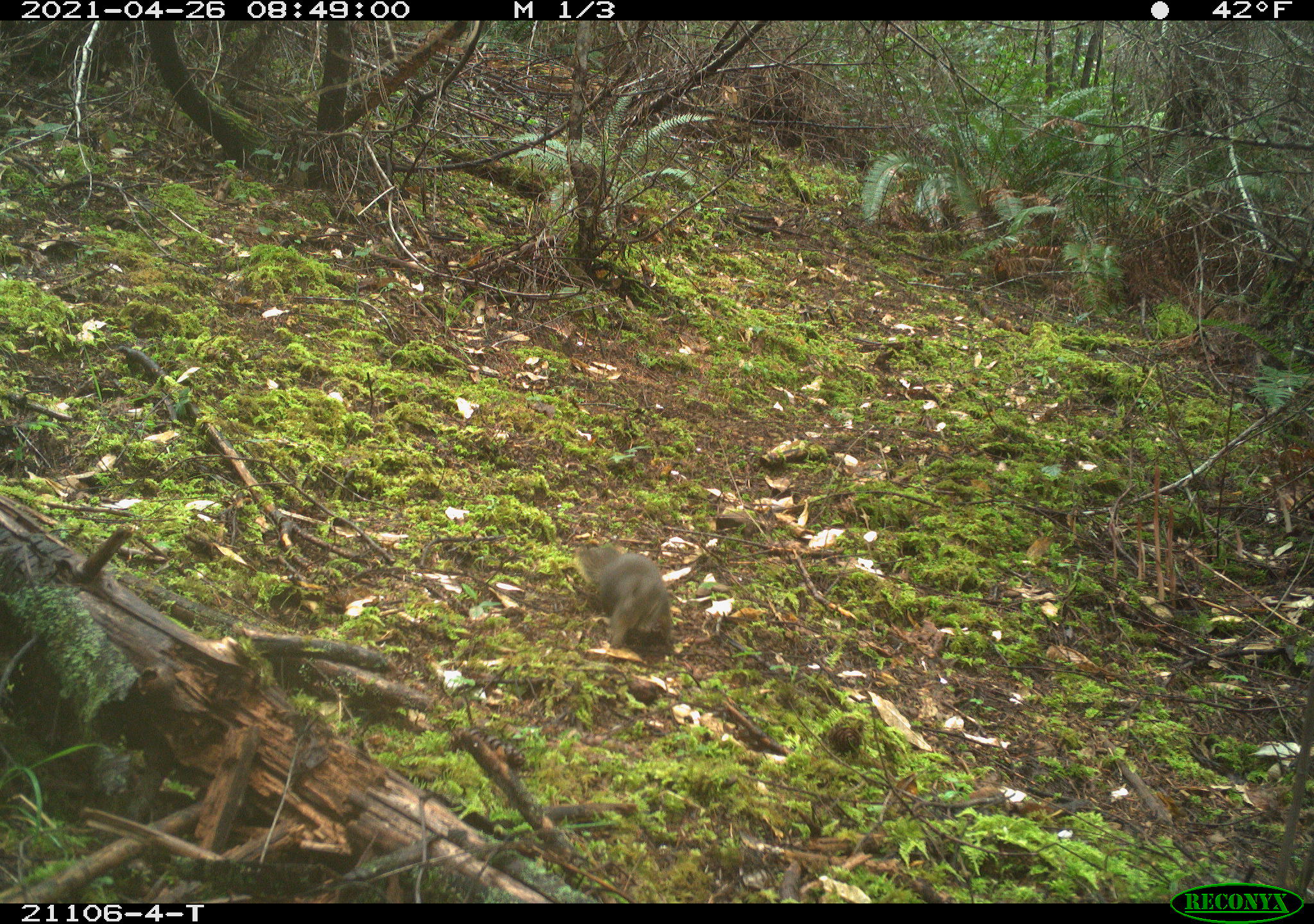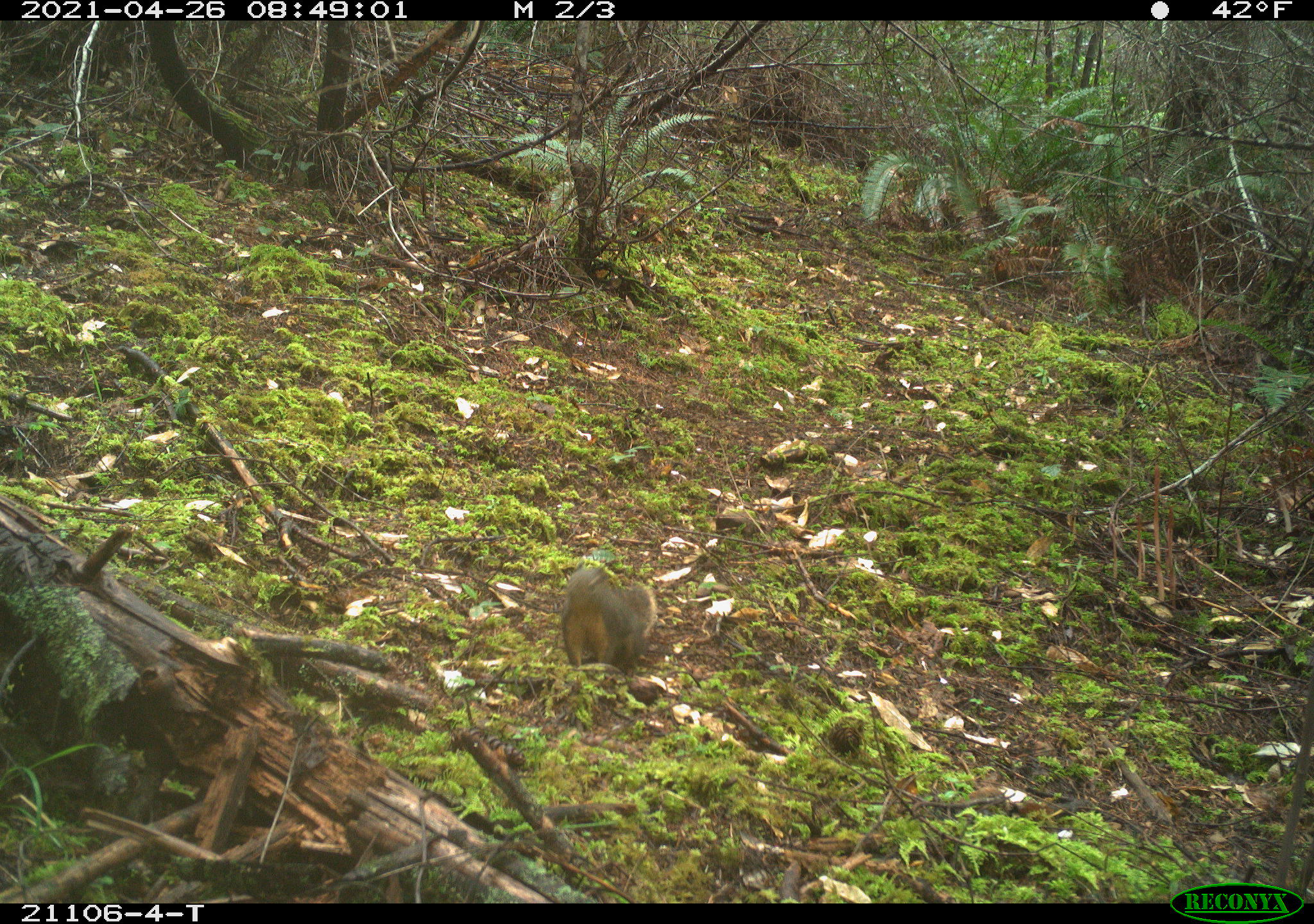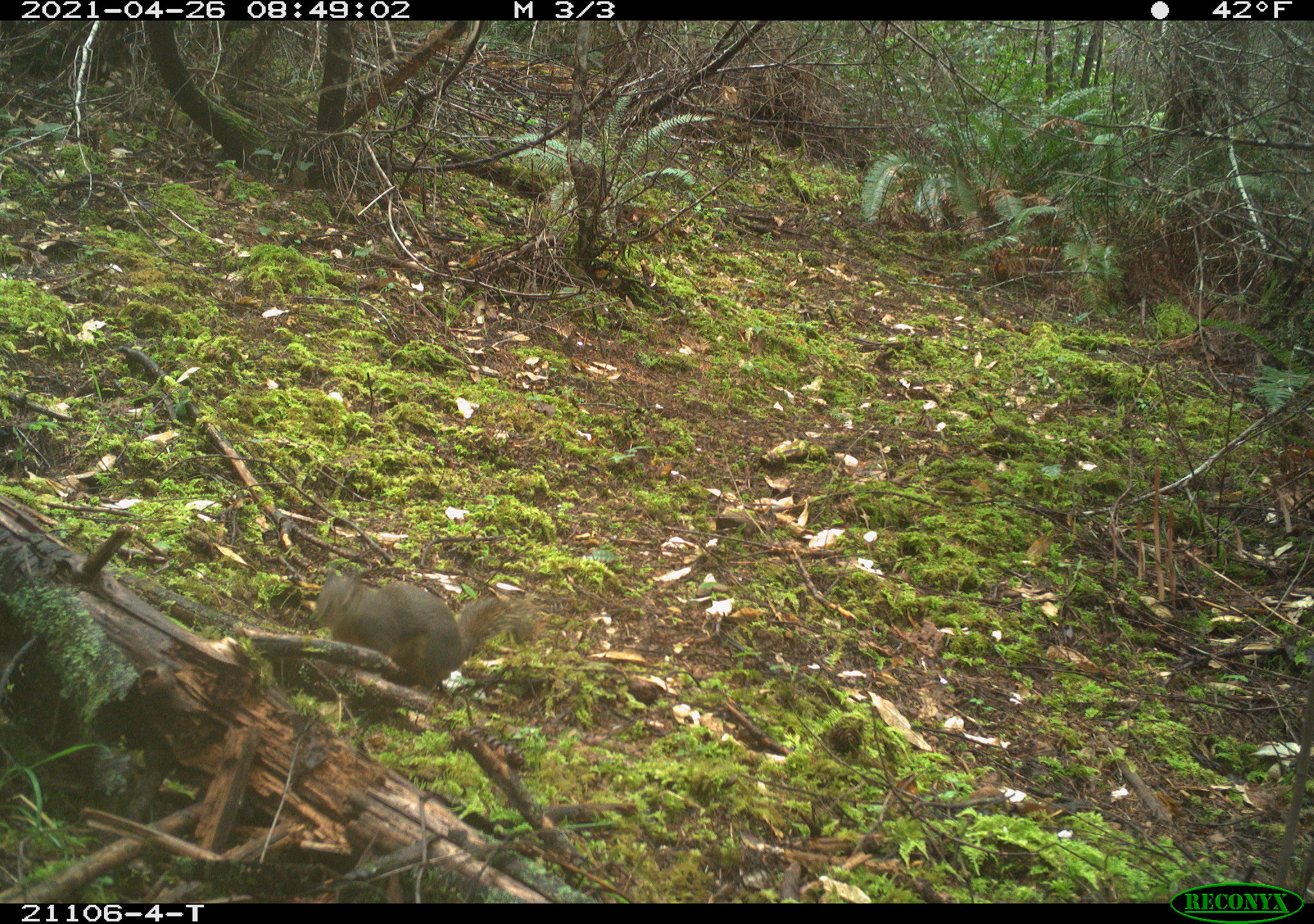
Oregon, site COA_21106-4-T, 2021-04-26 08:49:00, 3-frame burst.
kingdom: Animalia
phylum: Chordata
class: Mammalia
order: Rodentia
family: Sciuridae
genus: Tamiasciurus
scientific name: Tamiasciurus douglasii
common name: douglas squirrel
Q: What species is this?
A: Douglas squirrel (Tamiasciurus douglasii).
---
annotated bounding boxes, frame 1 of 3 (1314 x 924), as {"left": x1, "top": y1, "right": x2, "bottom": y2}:
douglas squirrel: {"left": 550, "top": 522, "right": 700, "bottom": 684}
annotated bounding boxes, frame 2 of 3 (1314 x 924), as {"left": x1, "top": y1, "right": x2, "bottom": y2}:
douglas squirrel: {"left": 536, "top": 545, "right": 677, "bottom": 711}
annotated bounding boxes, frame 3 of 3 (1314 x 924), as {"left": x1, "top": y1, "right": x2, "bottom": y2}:
douglas squirrel: {"left": 283, "top": 528, "right": 581, "bottom": 719}